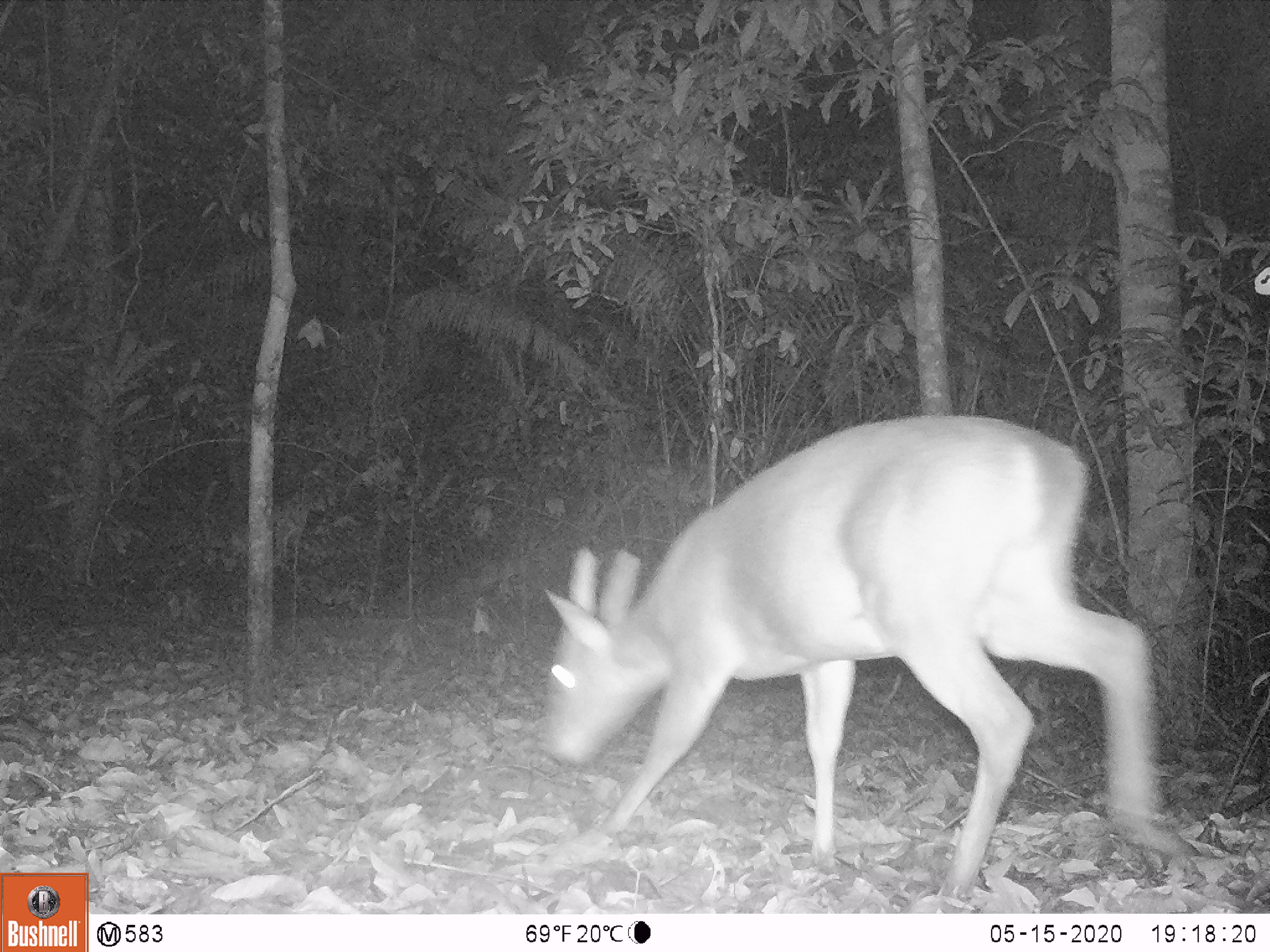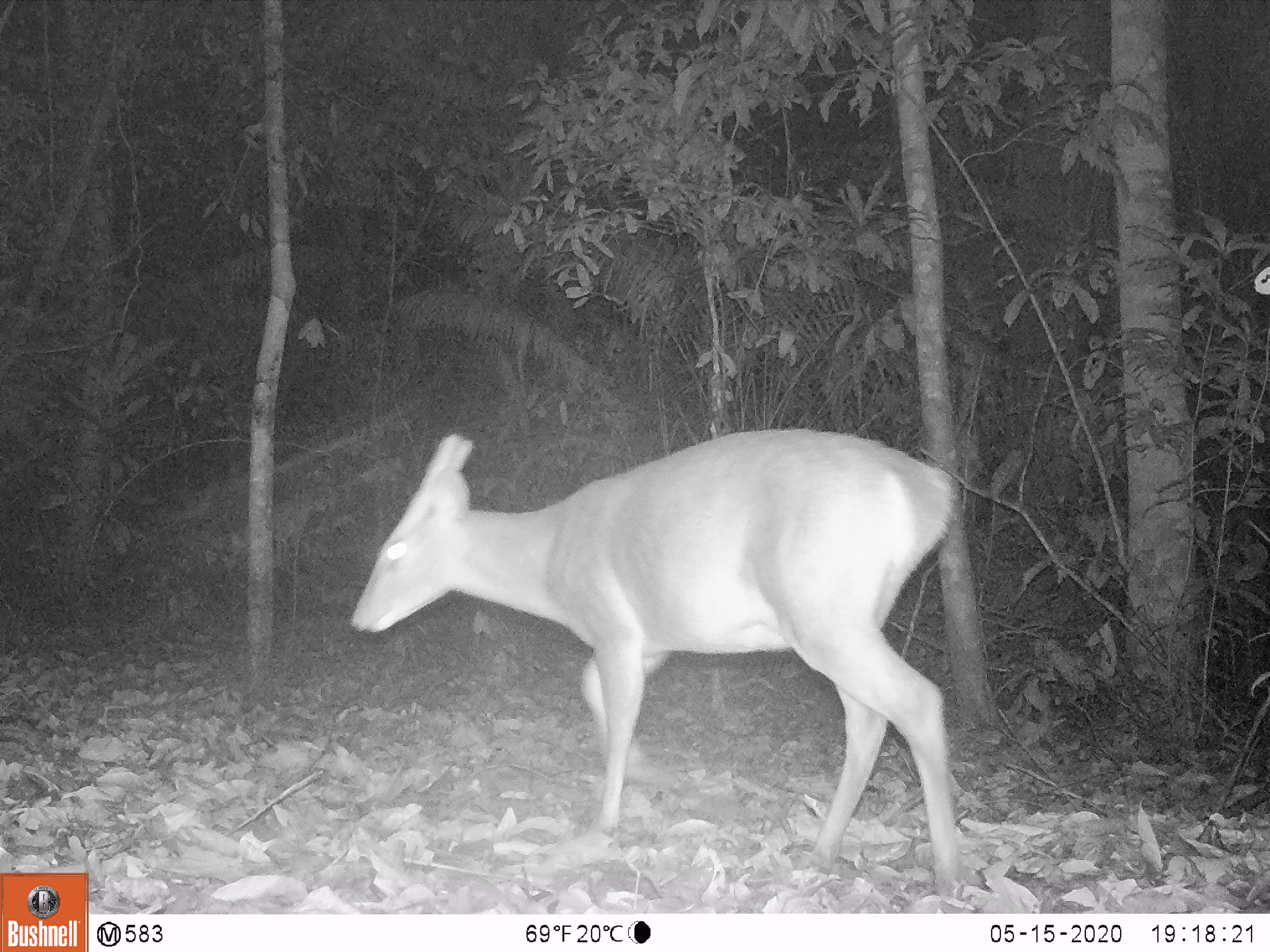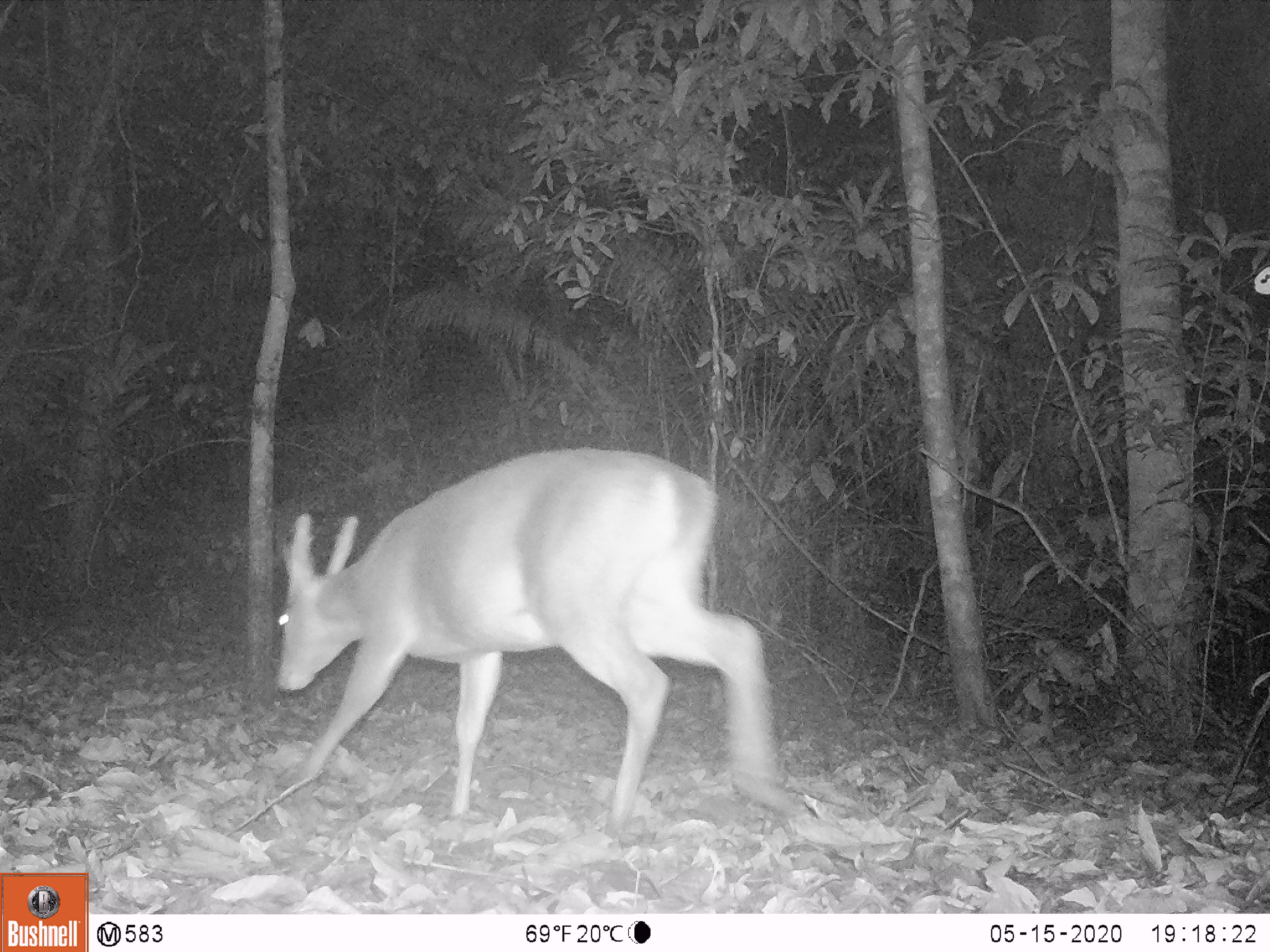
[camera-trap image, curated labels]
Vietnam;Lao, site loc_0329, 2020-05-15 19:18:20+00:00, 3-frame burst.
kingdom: Animalia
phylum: Chordata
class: Mammalia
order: Artiodactyla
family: Cervidae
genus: Muntiacus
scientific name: Muntiacus vuquangensis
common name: large-antlered muntjac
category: large antlered muntjac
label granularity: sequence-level